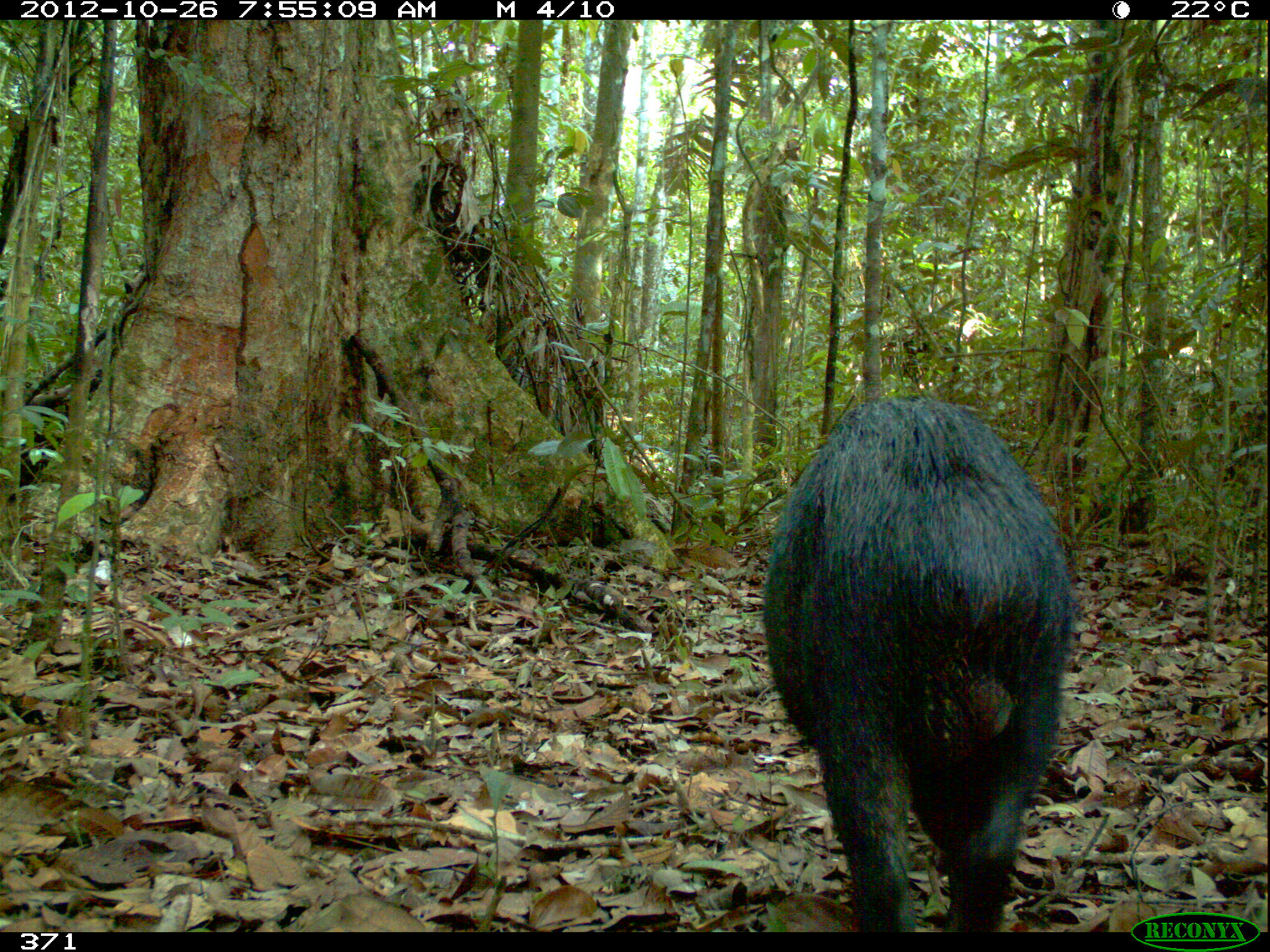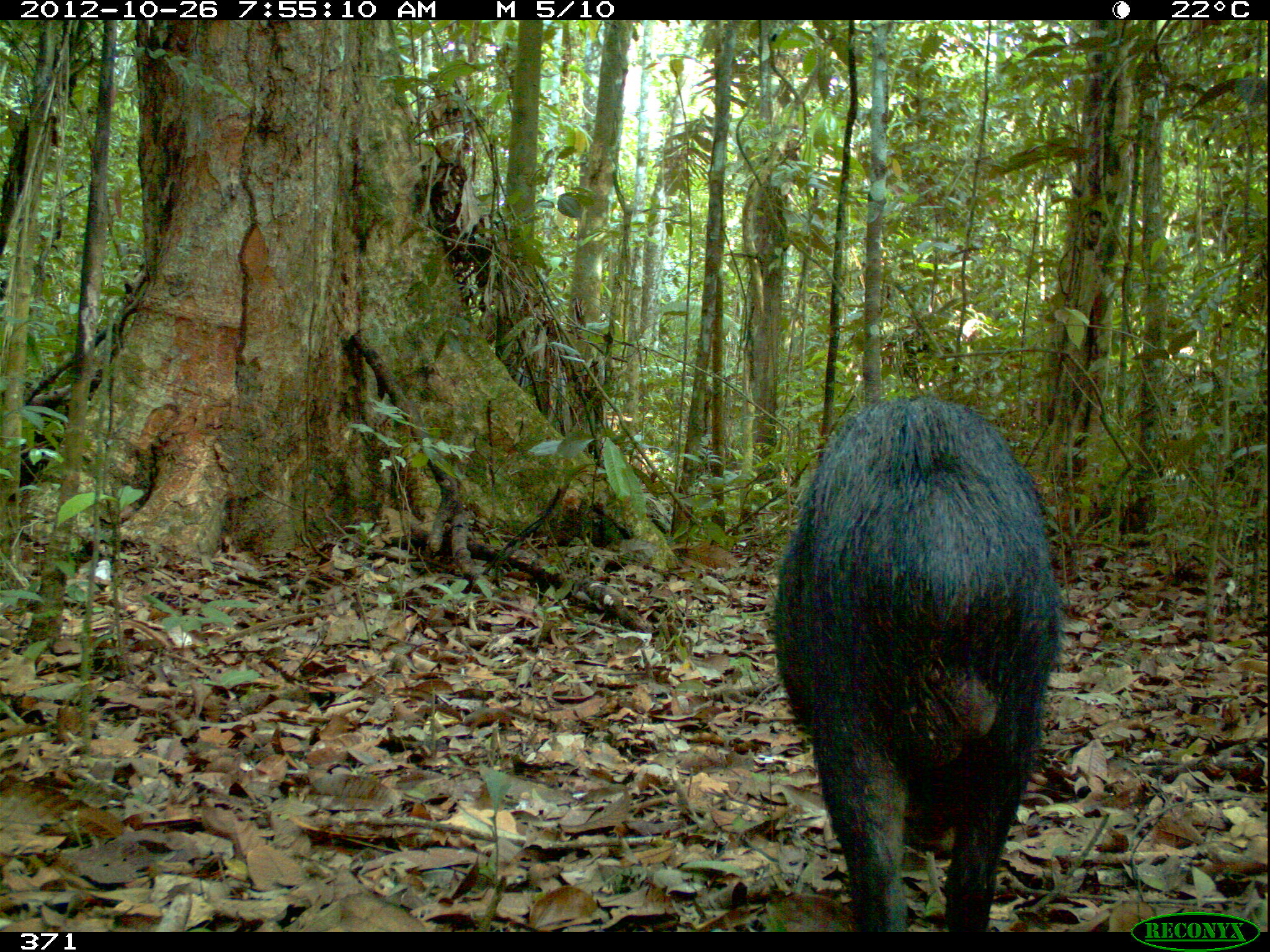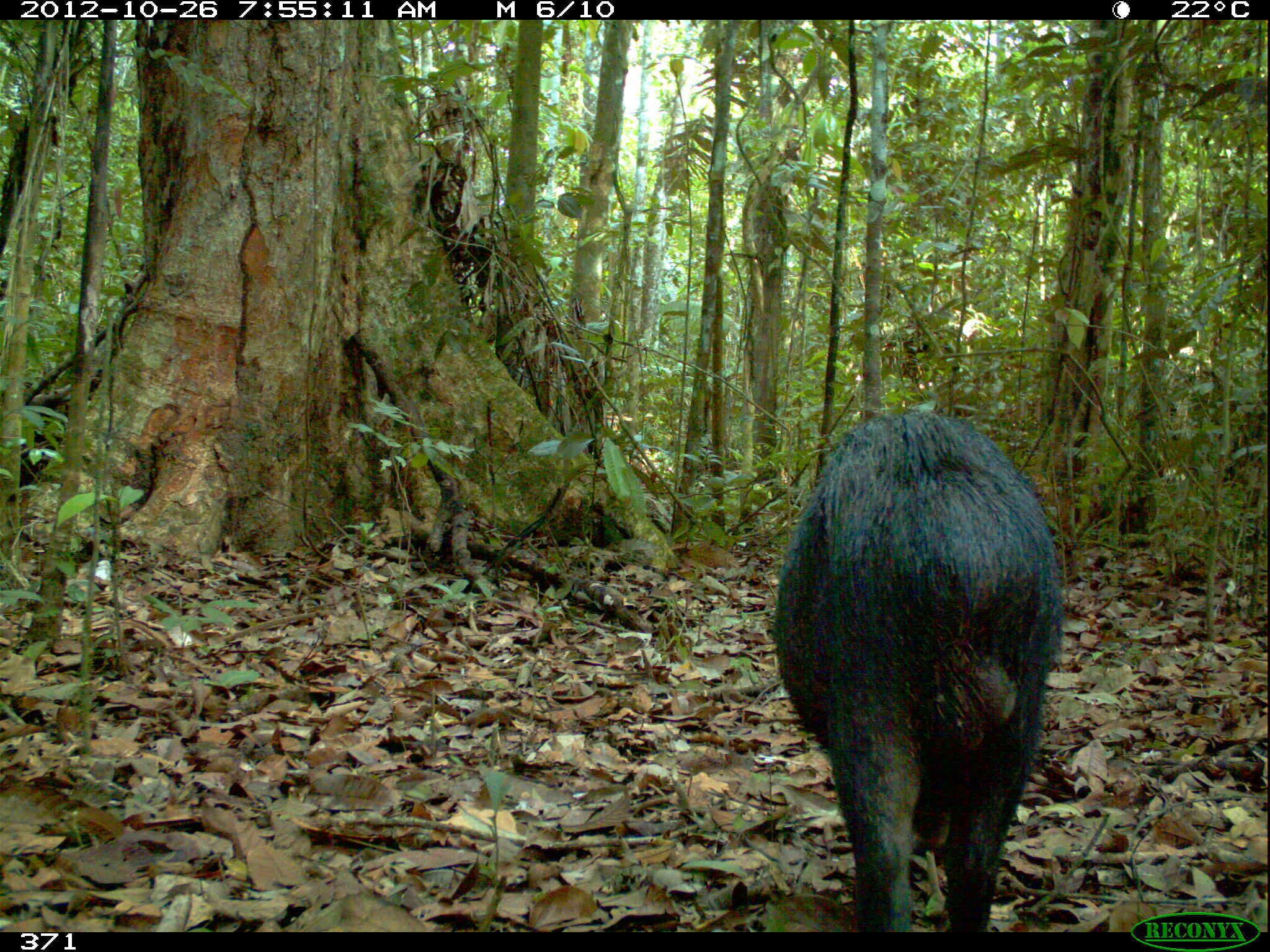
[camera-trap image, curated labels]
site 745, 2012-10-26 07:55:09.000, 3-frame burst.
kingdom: Animalia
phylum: Chordata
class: Mammalia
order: Artiodactyla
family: Tayassuidae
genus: Tayassu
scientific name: Tayassu pecari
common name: white-lipped peccary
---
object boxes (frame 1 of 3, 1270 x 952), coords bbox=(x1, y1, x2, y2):
tayassu pecari: bbox=(759, 395, 1078, 932)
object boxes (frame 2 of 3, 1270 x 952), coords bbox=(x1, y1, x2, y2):
tayassu pecari: bbox=(766, 391, 1069, 930)